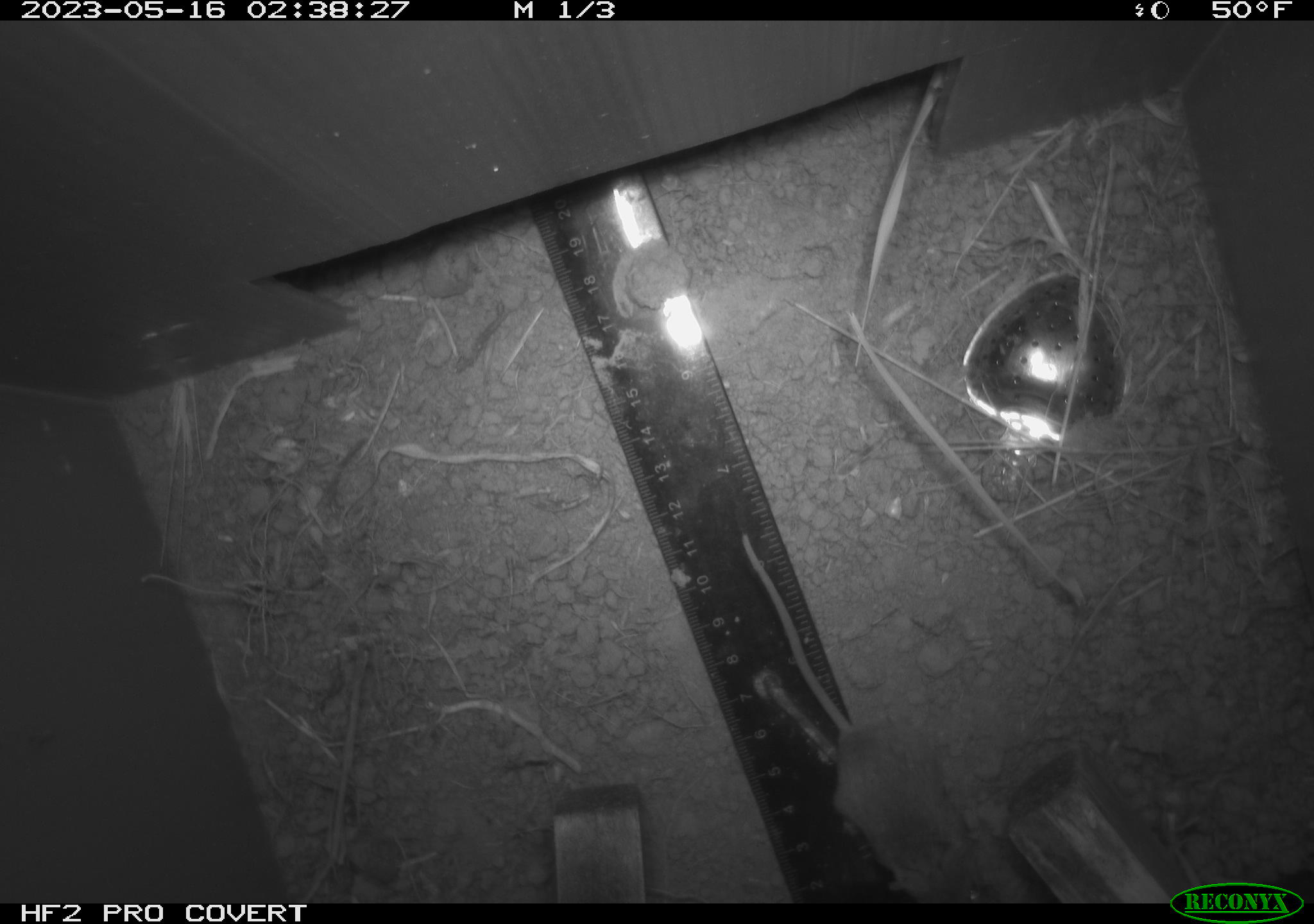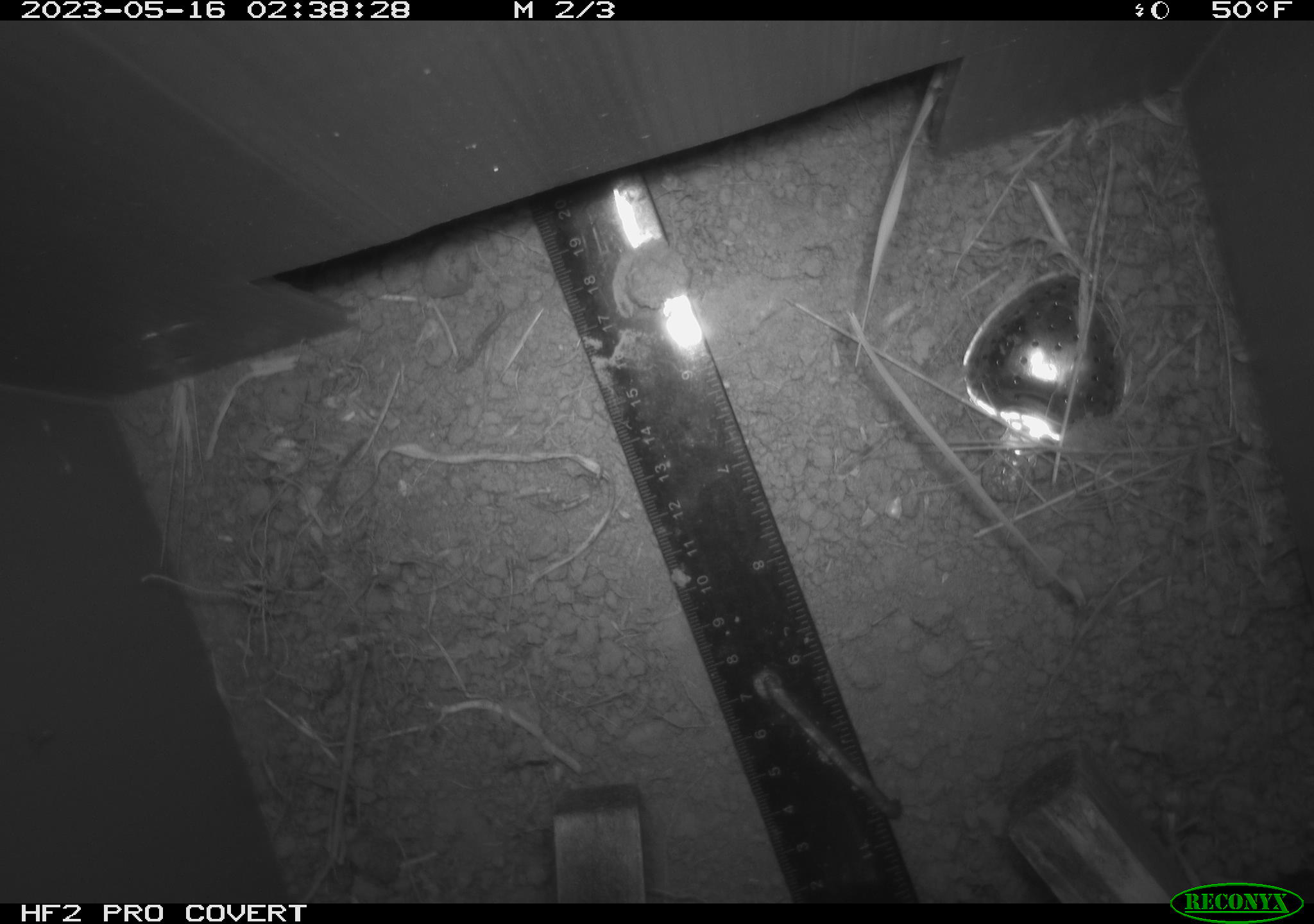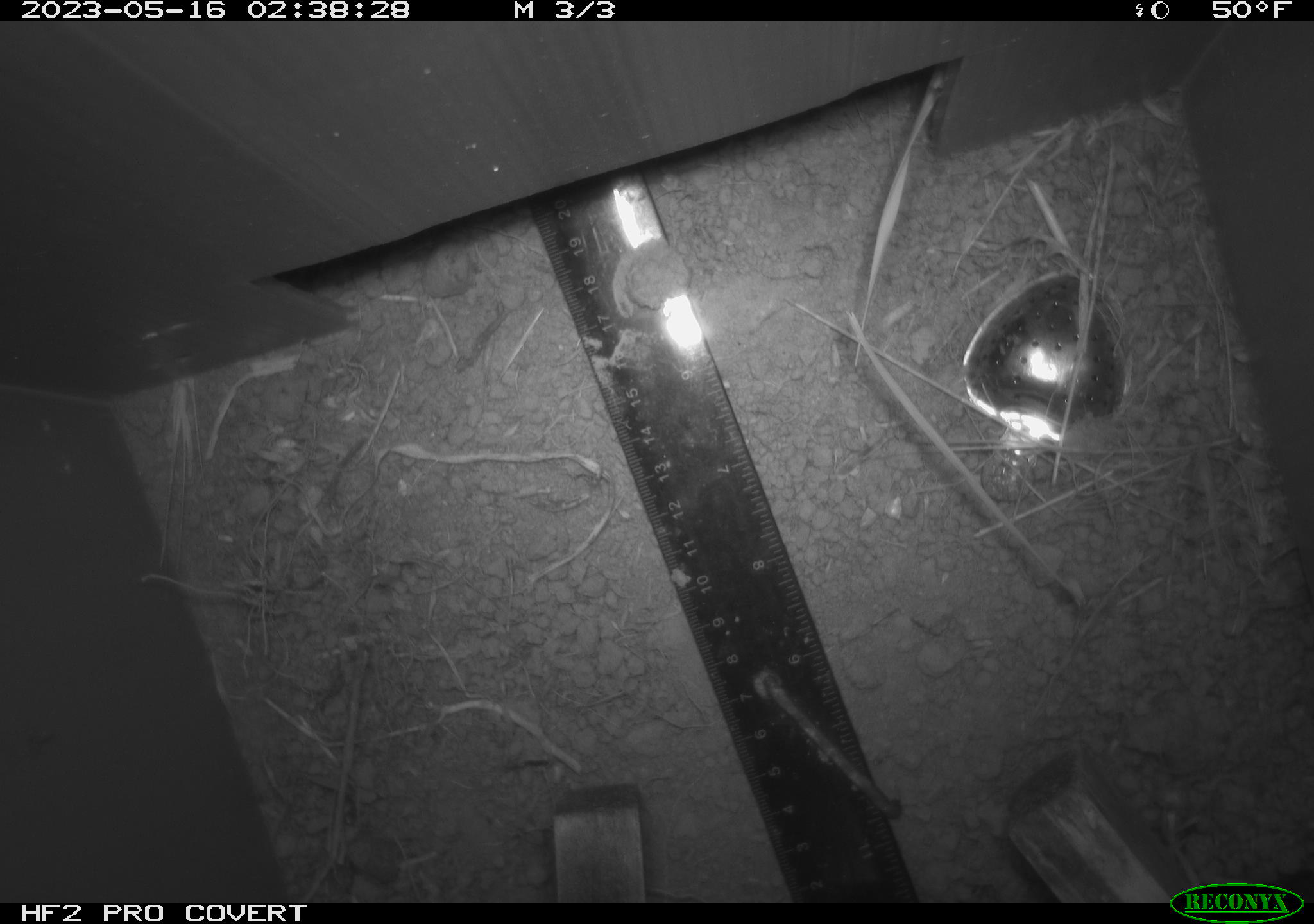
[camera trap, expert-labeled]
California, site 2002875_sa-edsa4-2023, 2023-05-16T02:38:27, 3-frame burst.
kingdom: Animalia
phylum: Chordata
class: Mammalia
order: Rodentia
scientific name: Rodentia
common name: mouse species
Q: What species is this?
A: Mouse species (Rodentia).